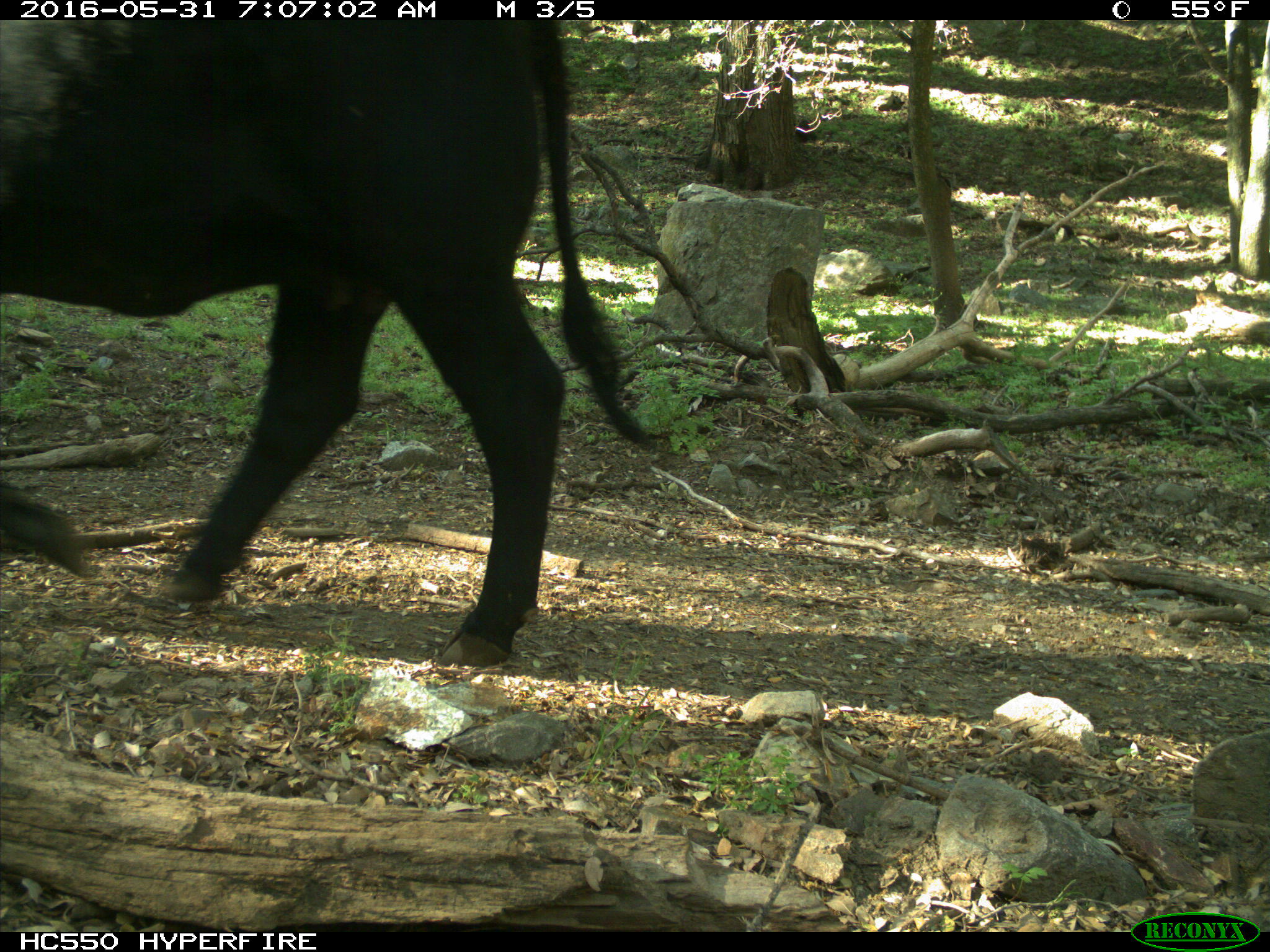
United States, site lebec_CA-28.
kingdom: Animalia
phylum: Chordata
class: Mammalia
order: Artiodactyla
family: Bovidae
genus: Bos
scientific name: Bos taurus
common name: domestic cow